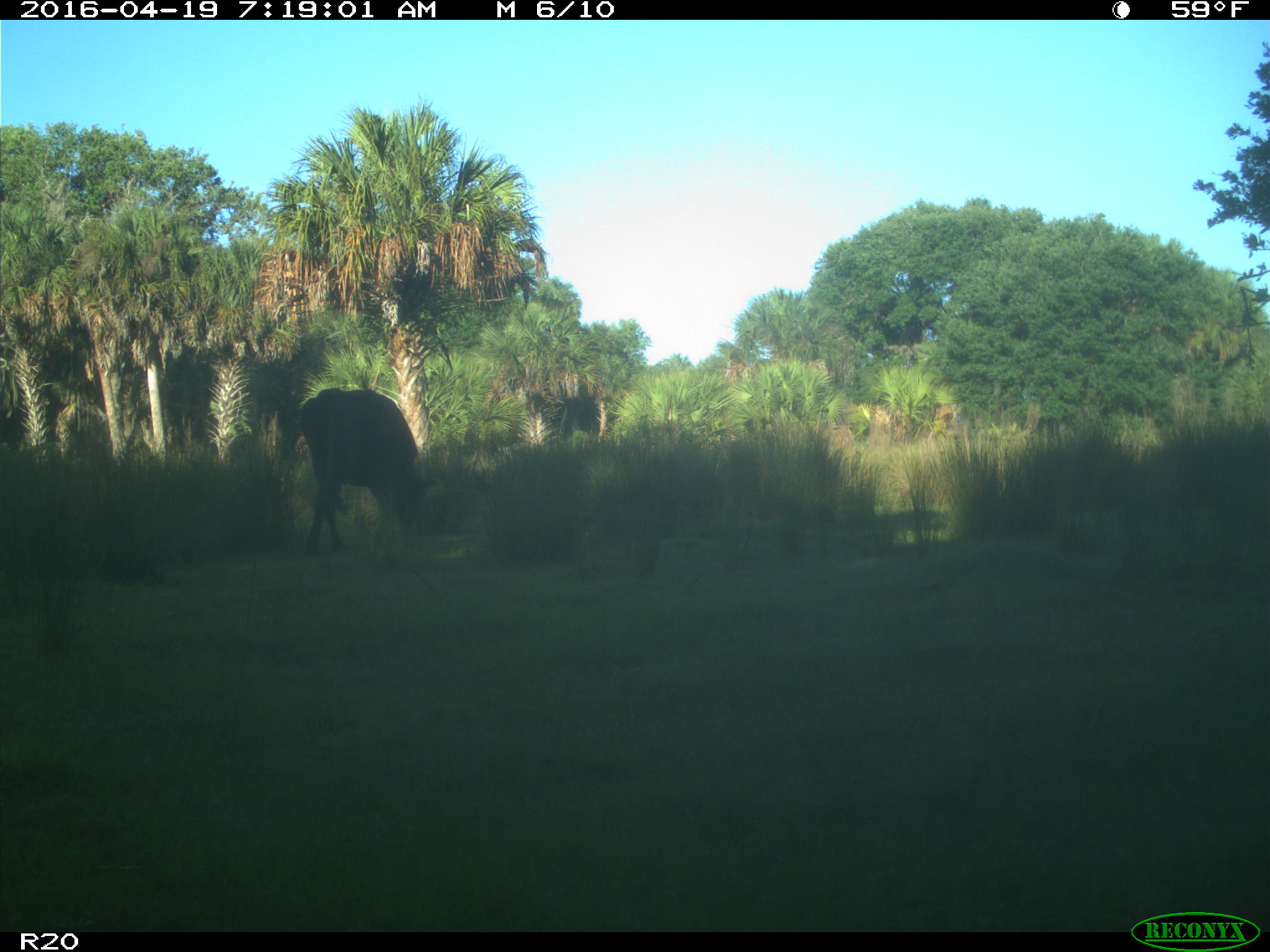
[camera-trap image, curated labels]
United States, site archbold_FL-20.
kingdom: Animalia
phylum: Chordata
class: Mammalia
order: Artiodactyla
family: Bovidae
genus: Bos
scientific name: Bos taurus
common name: domestic cow